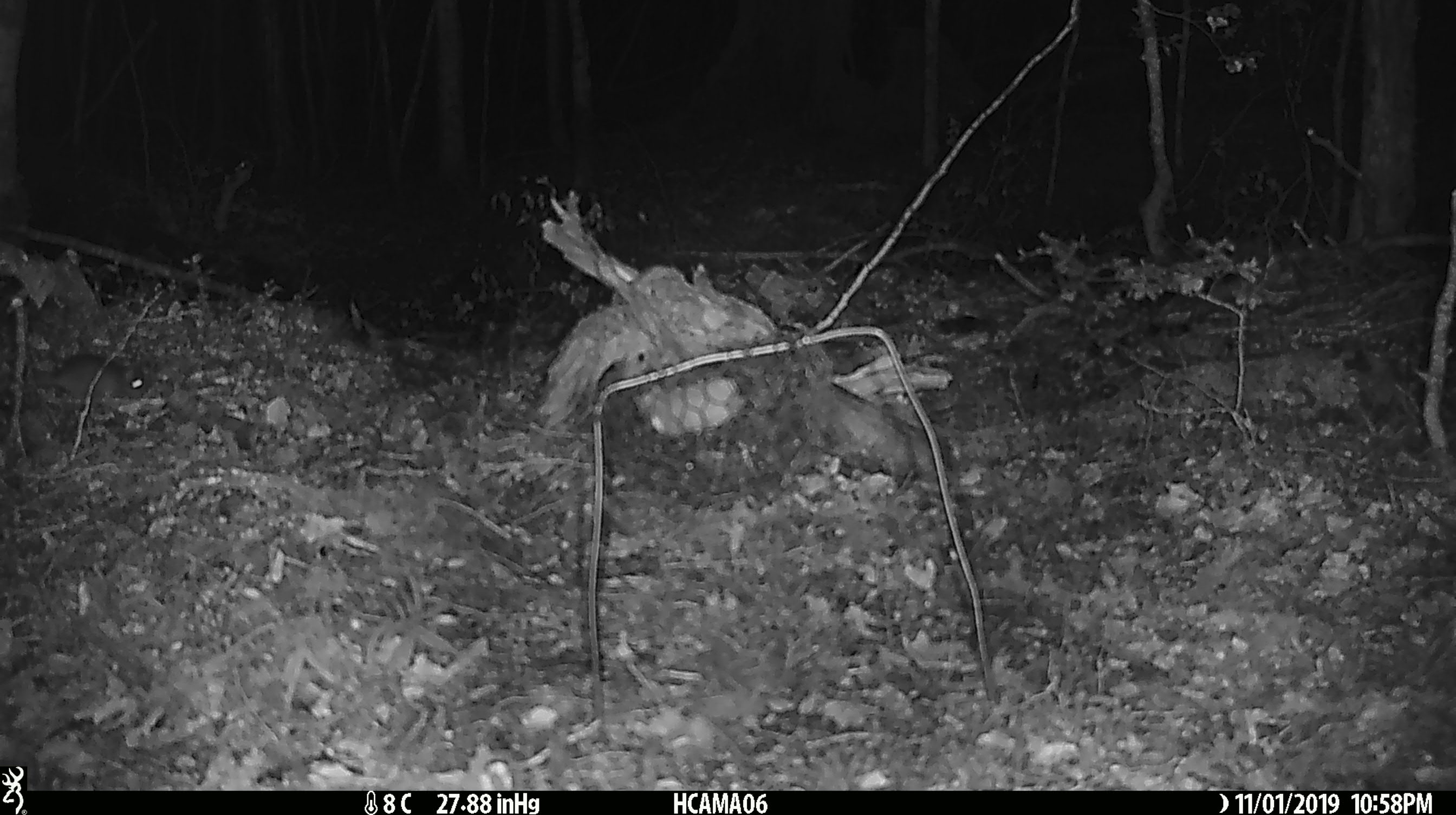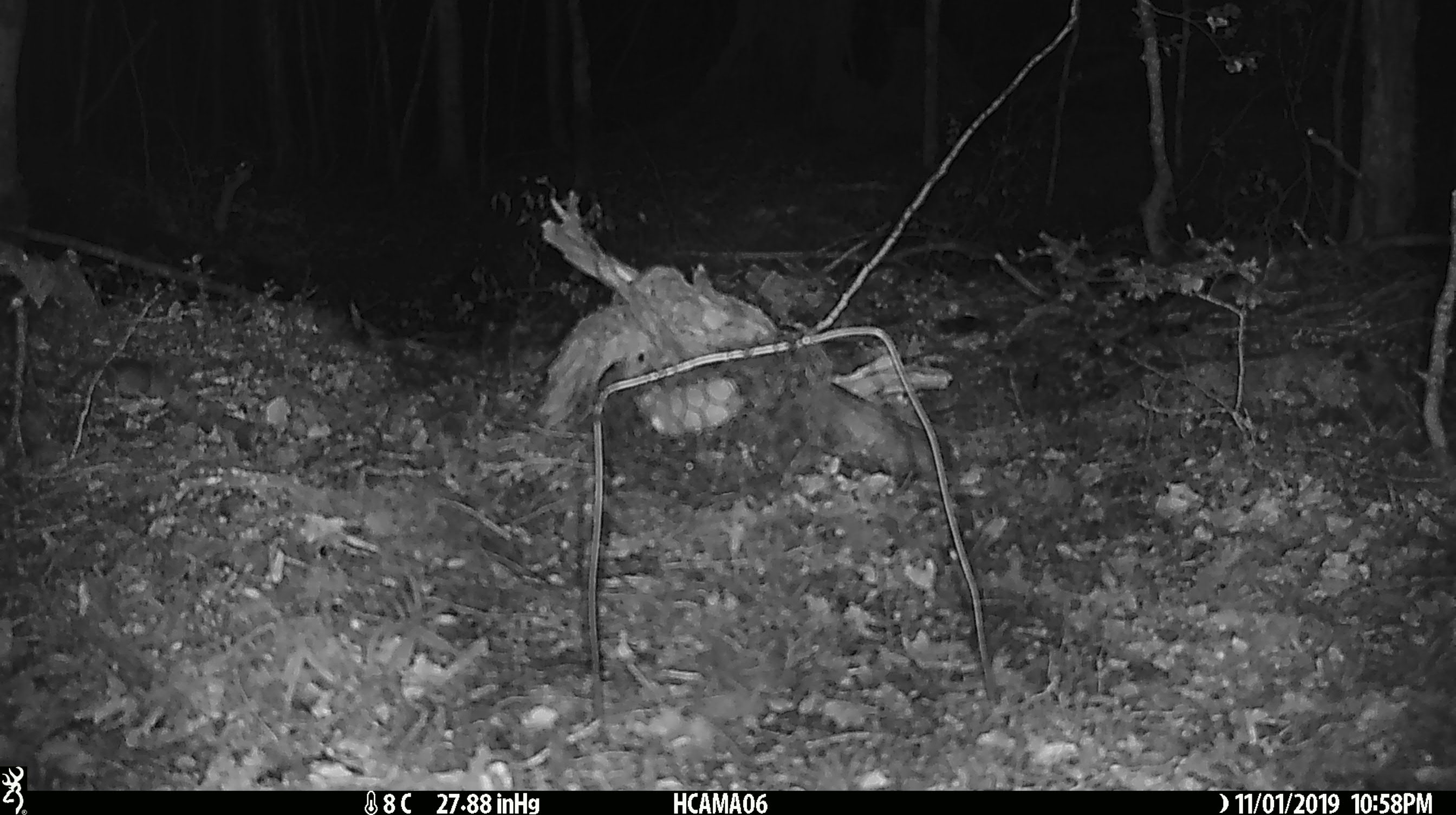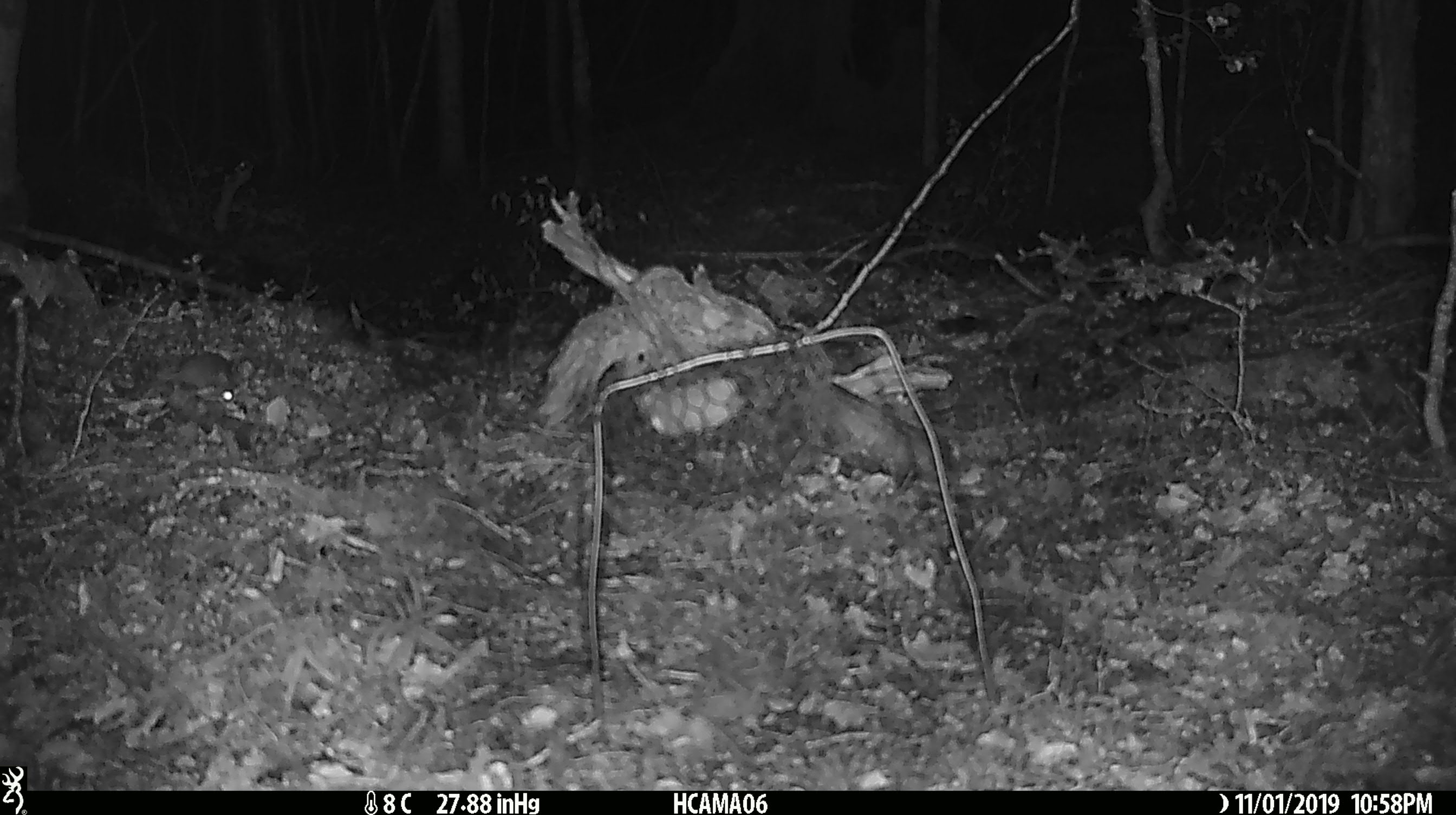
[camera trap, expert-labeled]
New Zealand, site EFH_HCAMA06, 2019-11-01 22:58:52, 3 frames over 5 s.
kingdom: Animalia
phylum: Chordata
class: Mammalia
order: Rodentia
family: Muridae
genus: Mus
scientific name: Mus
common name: mouse